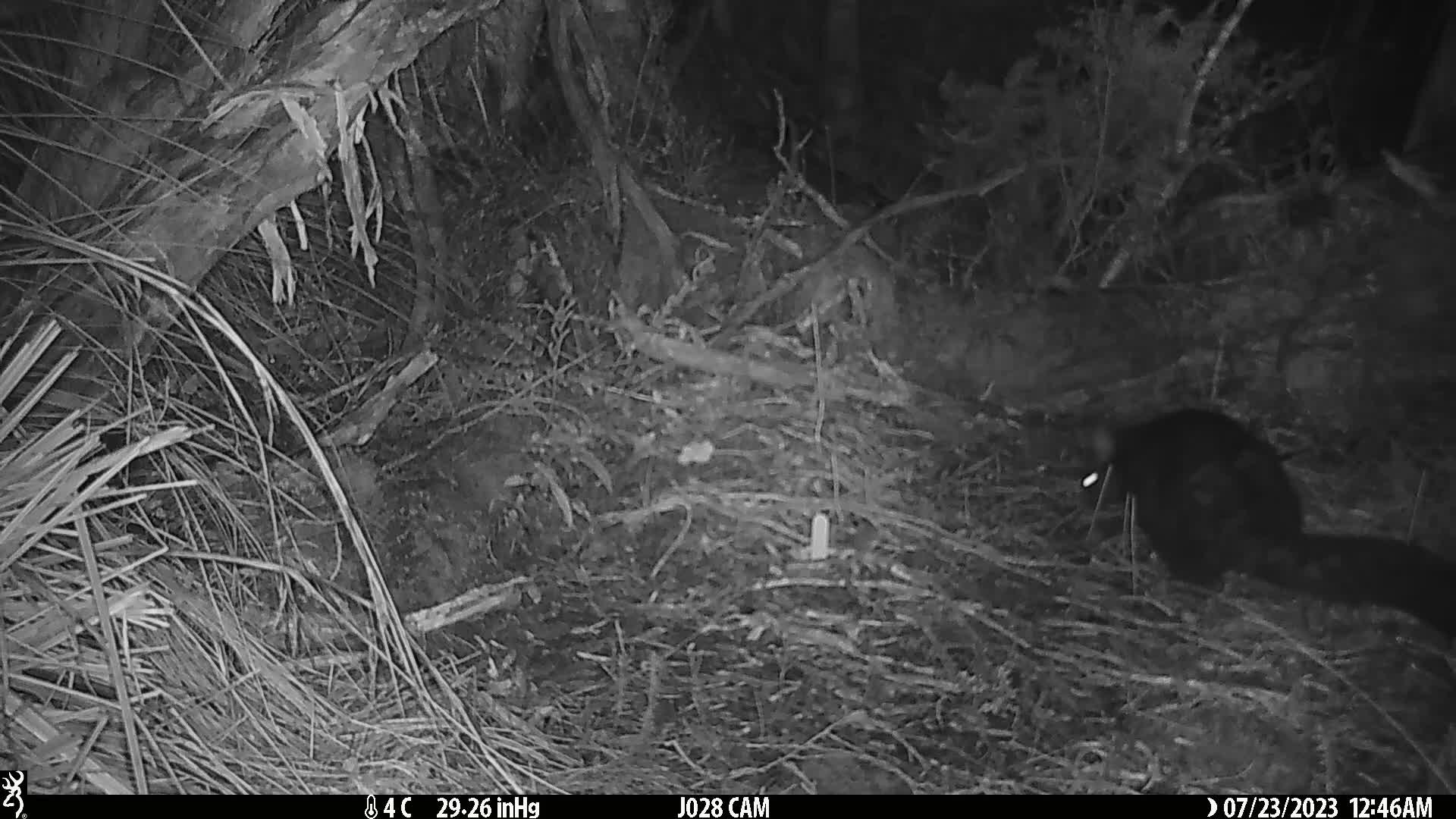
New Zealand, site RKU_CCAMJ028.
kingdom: Animalia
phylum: Chordata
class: Mammalia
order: Diprotodontia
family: Phalangeridae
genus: Trichosurus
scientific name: Trichosurus vulpecula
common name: common brushtail possum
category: possum